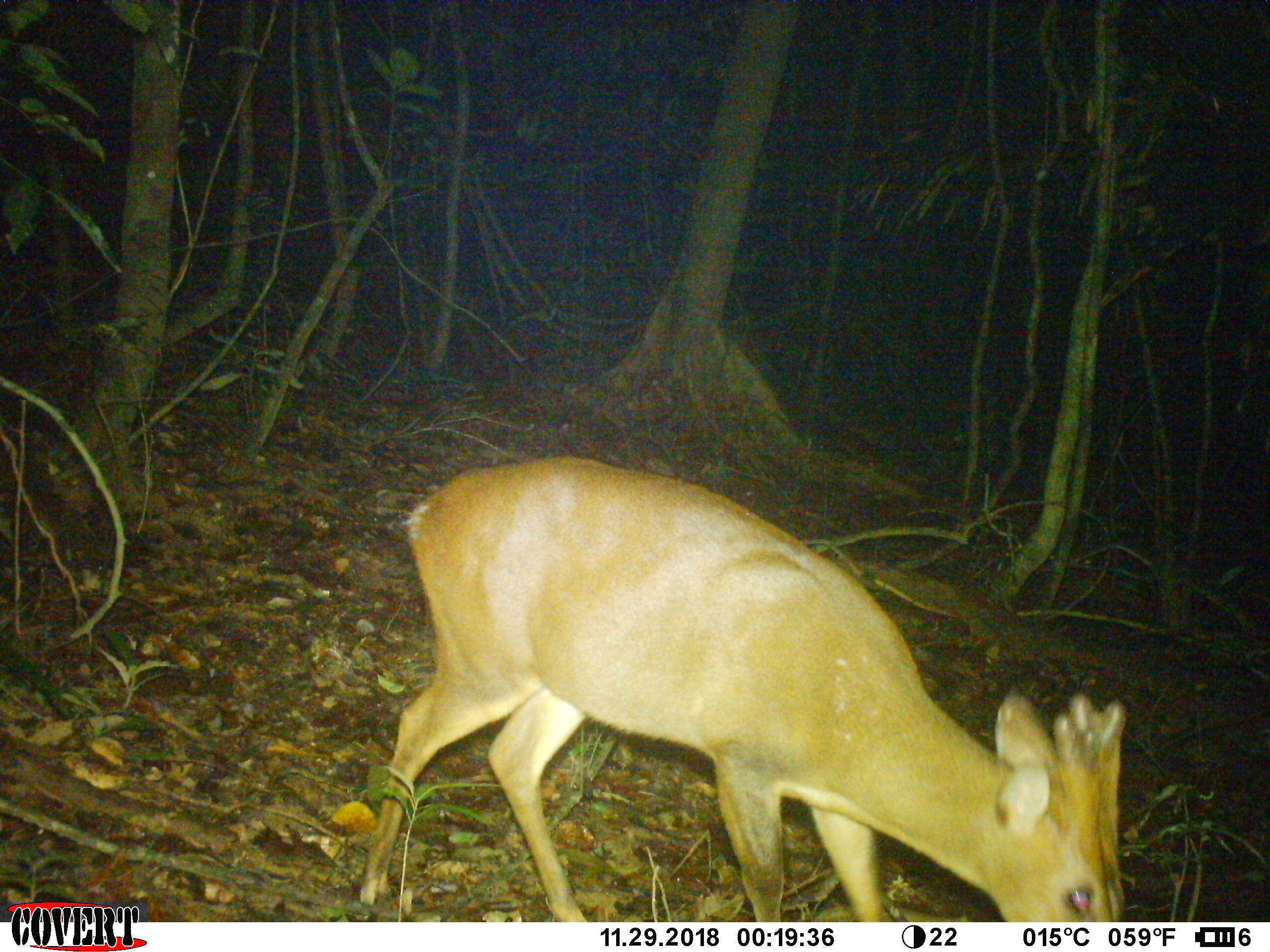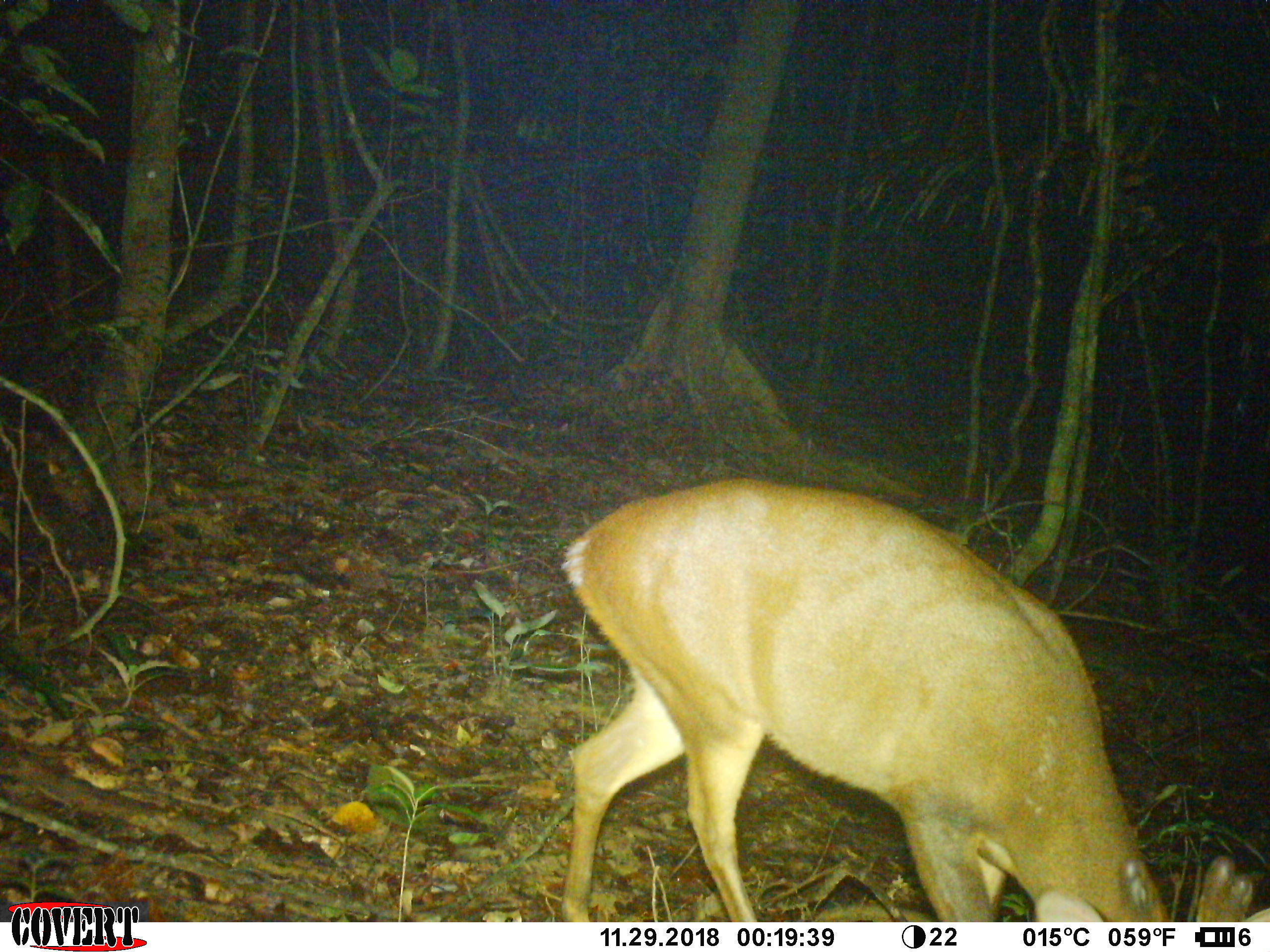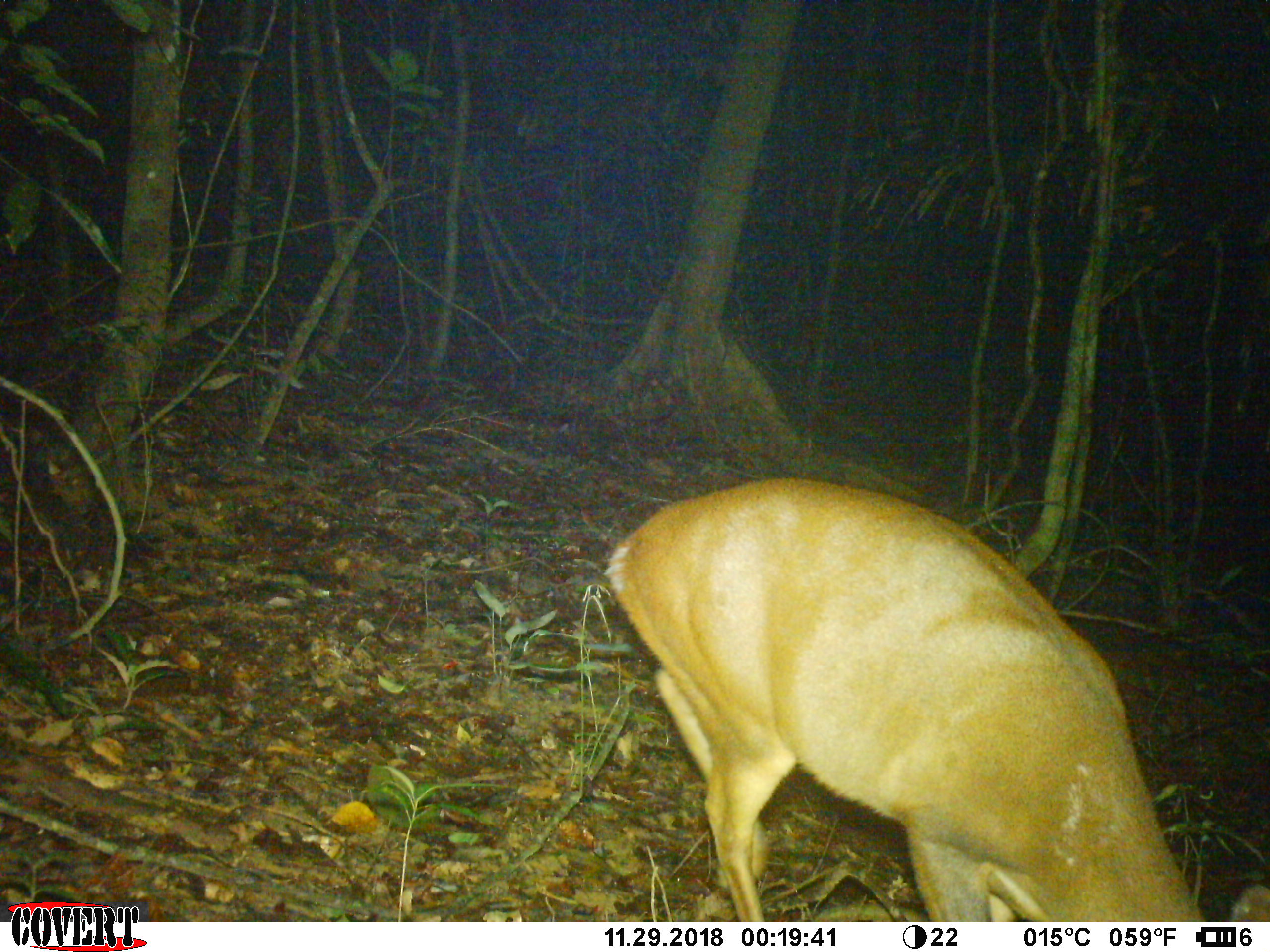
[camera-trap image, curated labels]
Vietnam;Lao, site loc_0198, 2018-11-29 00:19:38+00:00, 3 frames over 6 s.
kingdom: Animalia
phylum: Chordata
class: Mammalia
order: Artiodactyla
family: Cervidae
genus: Muntiacus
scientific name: Muntiacus vuquangensis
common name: large-antlered muntjac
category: large antlered muntjac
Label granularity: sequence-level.